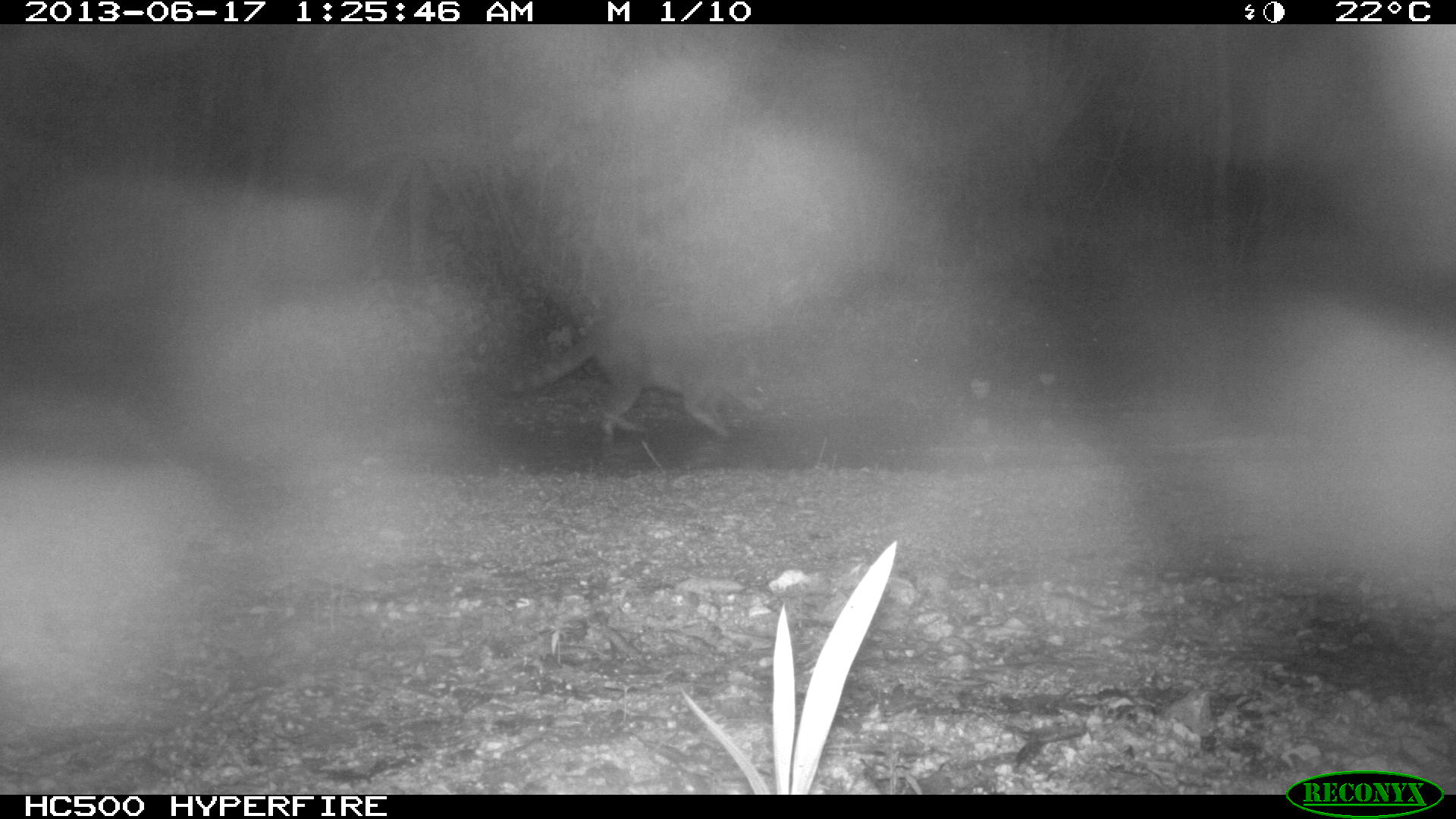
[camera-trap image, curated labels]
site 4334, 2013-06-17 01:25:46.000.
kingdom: Animalia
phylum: Chordata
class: Mammalia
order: Carnivora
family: Procyonidae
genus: Procyon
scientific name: Procyon lotor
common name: common raccoon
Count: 1.